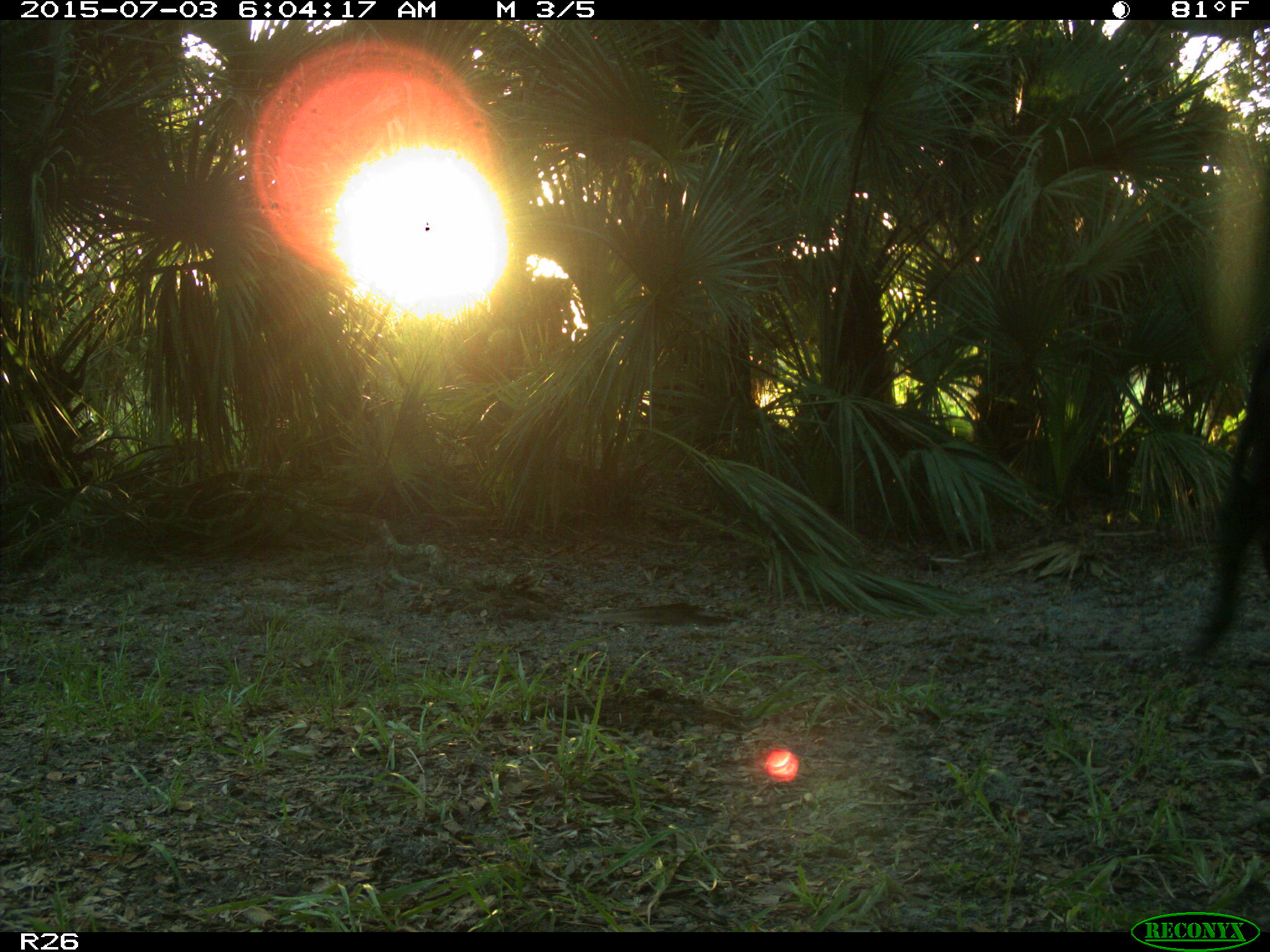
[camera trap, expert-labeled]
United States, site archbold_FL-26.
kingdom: Animalia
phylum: Chordata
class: Mammalia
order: Artiodactyla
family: Bovidae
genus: Bos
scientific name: Bos taurus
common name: domestic cow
Bos taurus (domestic cow).